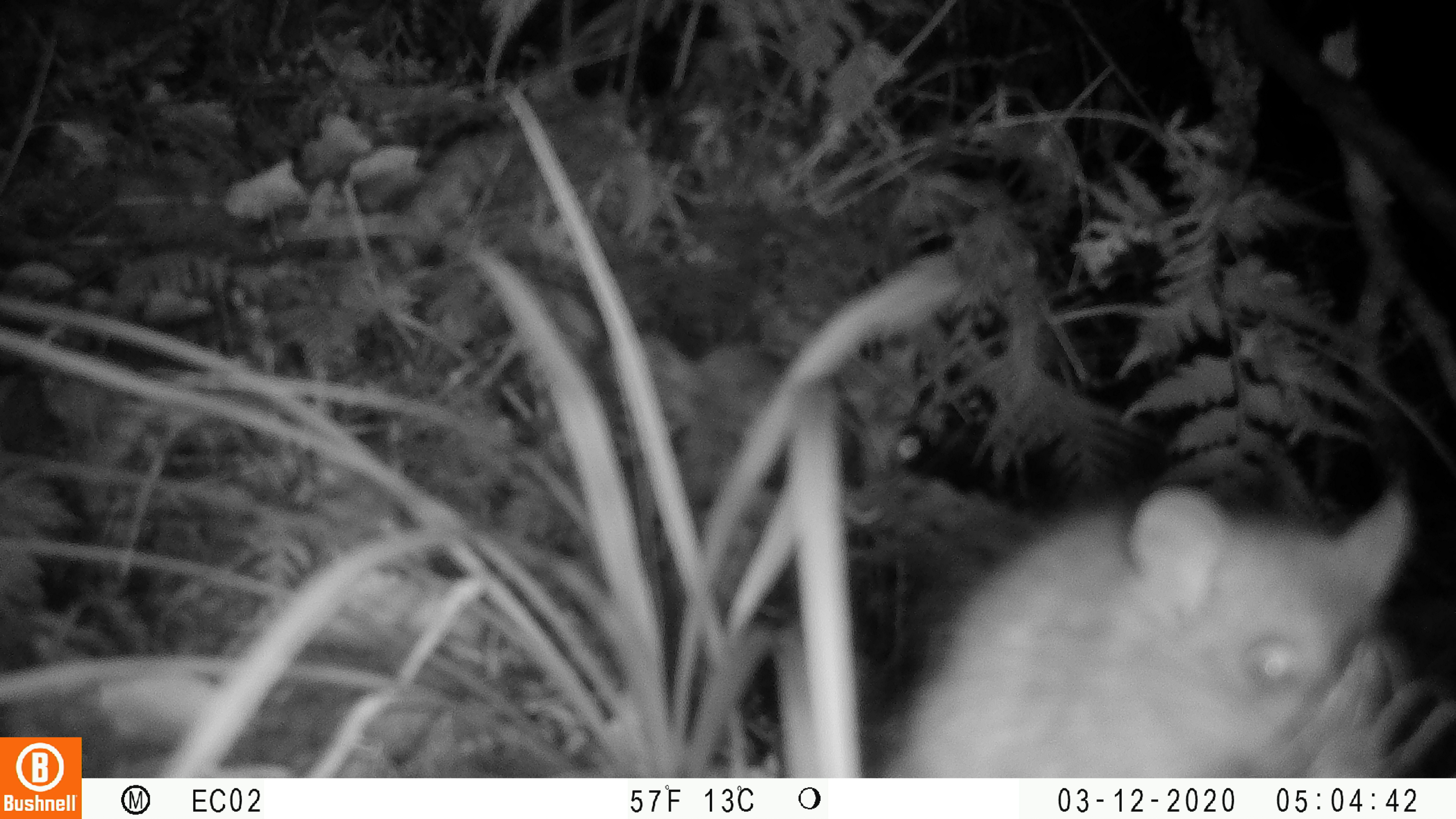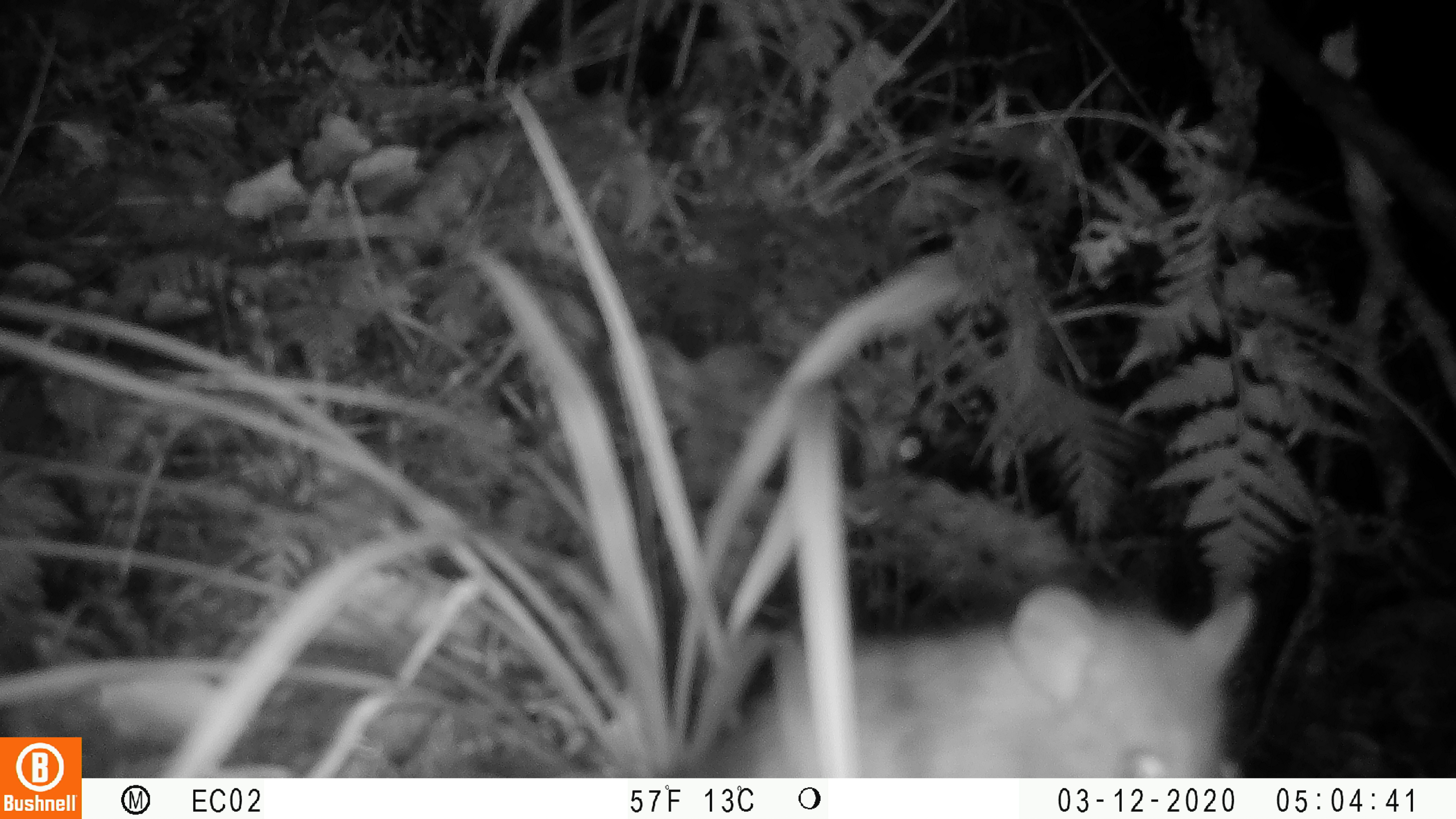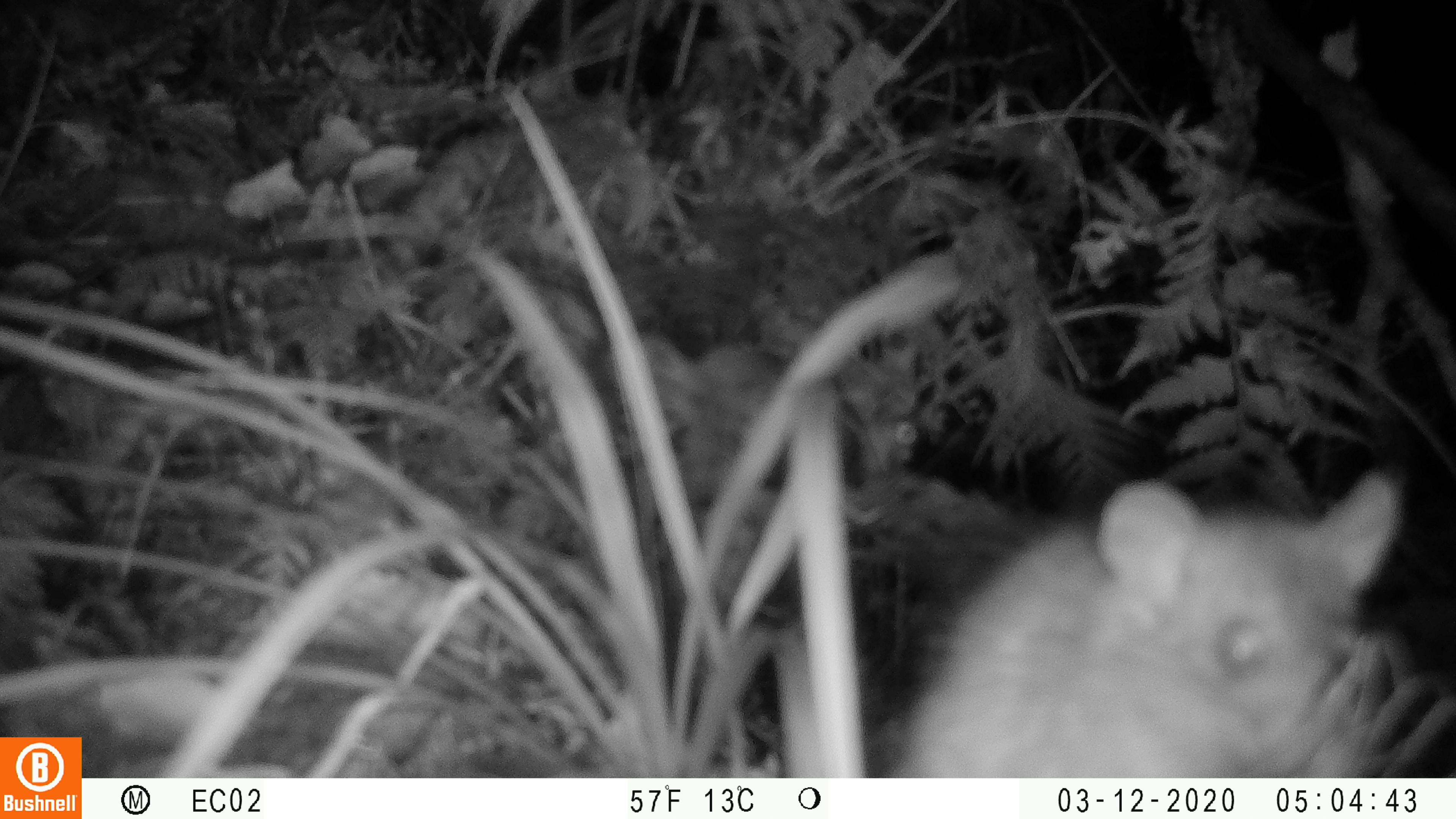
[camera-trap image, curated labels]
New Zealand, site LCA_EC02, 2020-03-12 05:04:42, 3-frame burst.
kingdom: Animalia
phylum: Chordata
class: Mammalia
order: Rodentia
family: Muridae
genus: Rattus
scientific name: Rattus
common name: rat